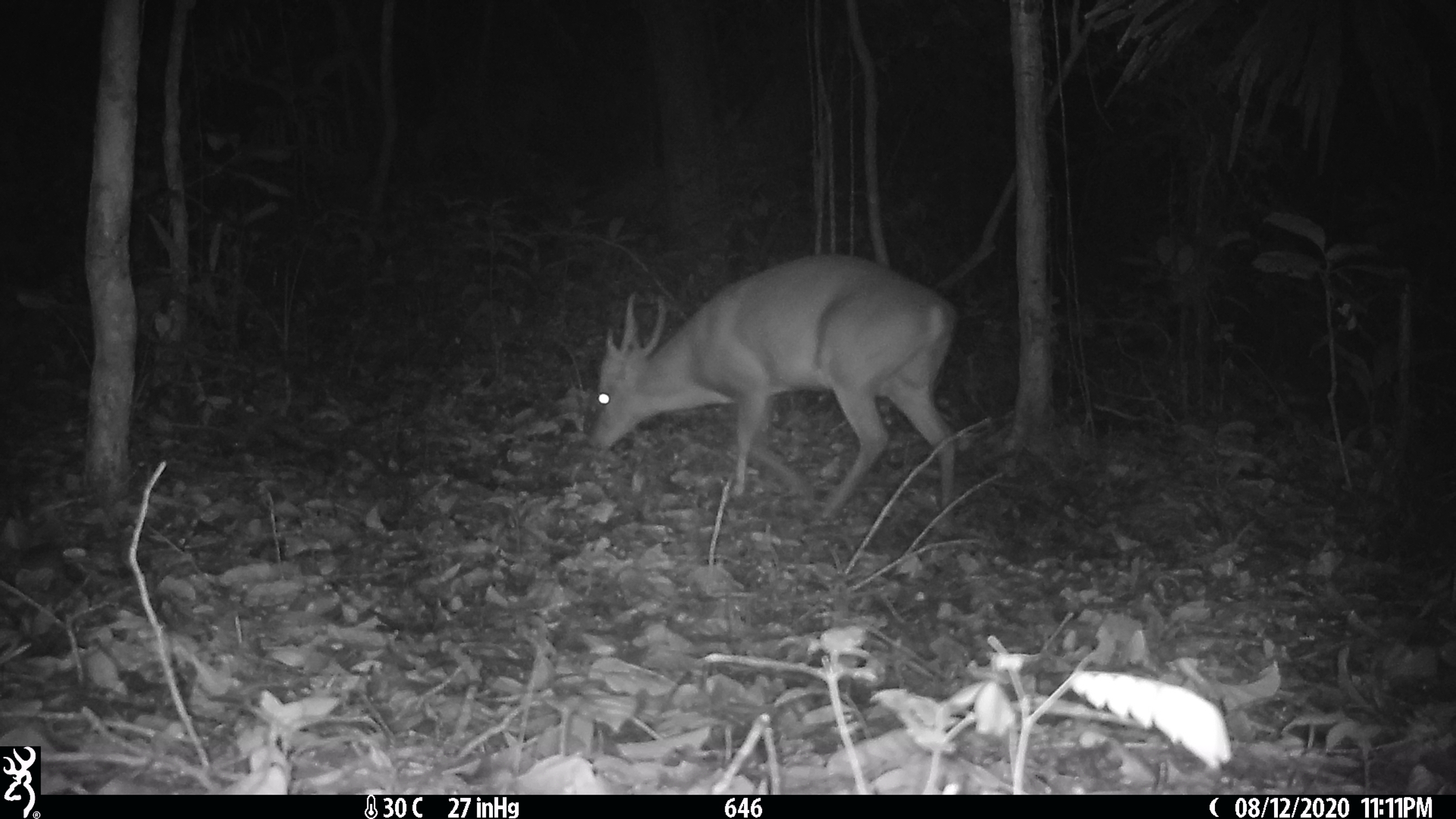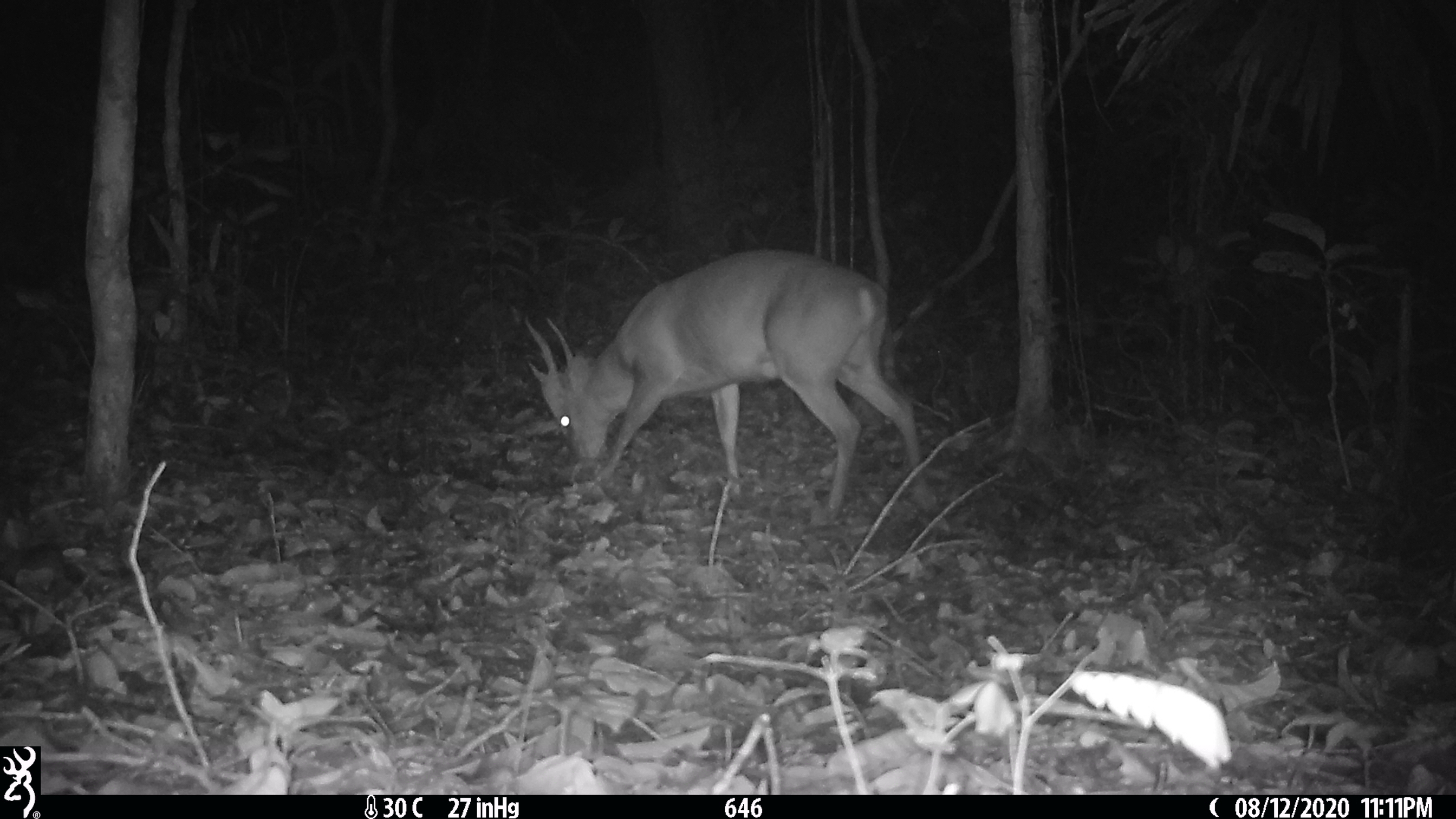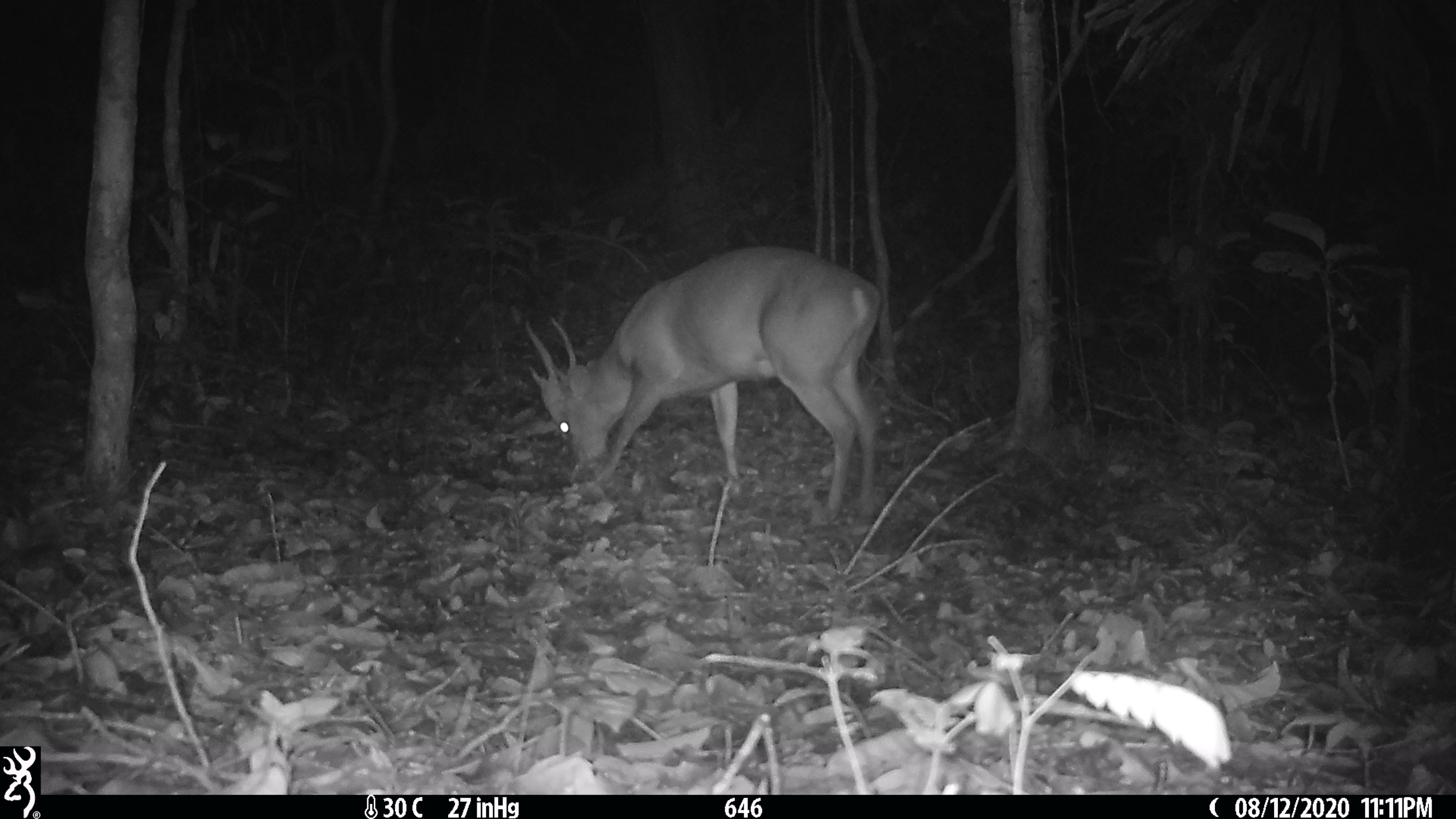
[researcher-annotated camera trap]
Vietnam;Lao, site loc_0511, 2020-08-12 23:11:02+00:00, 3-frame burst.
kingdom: Animalia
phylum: Chordata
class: Mammalia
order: Artiodactyla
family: Cervidae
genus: Muntiacus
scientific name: Muntiacus vuquangensis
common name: large-antlered muntjac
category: large antlered muntjac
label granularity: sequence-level